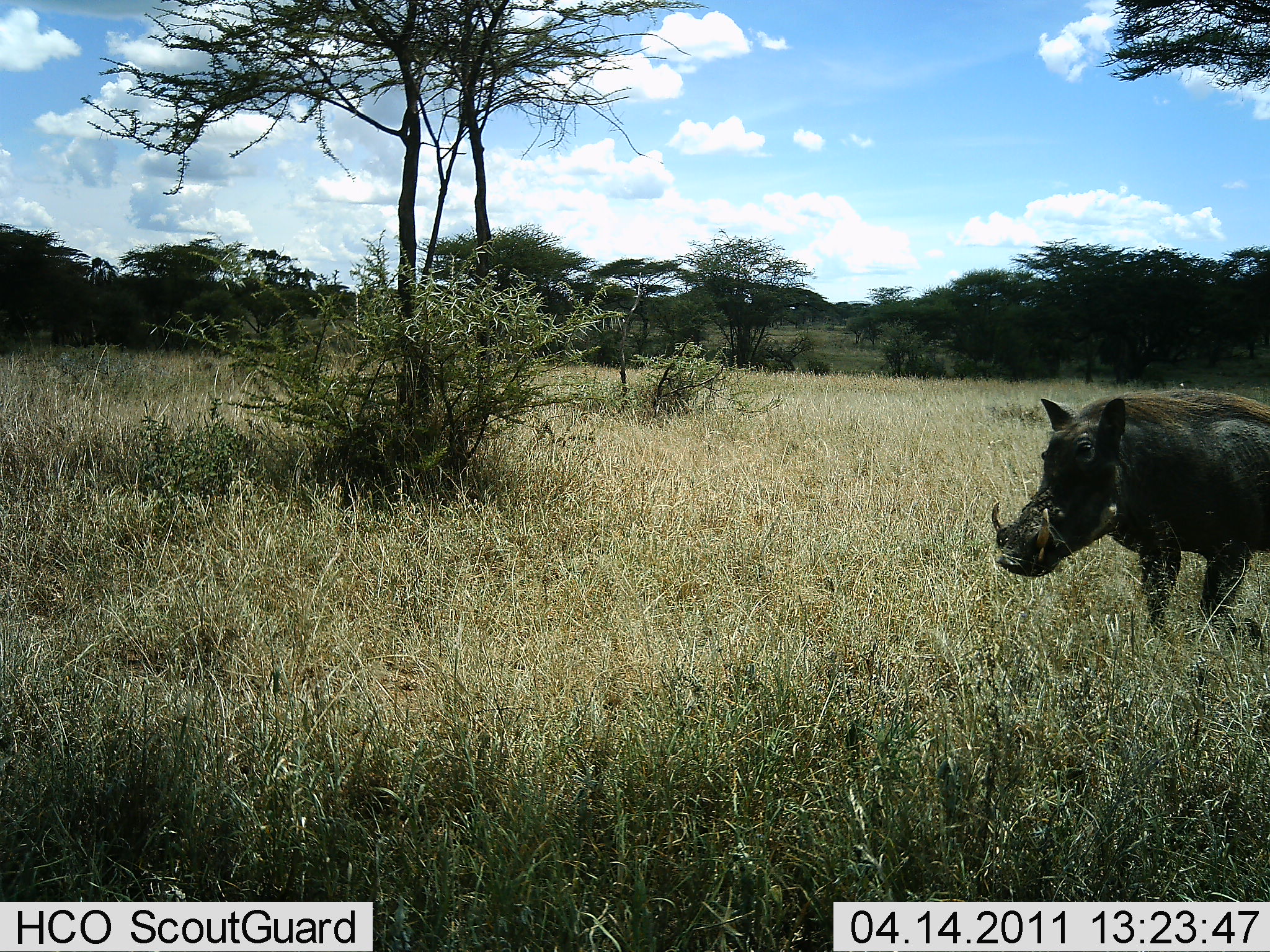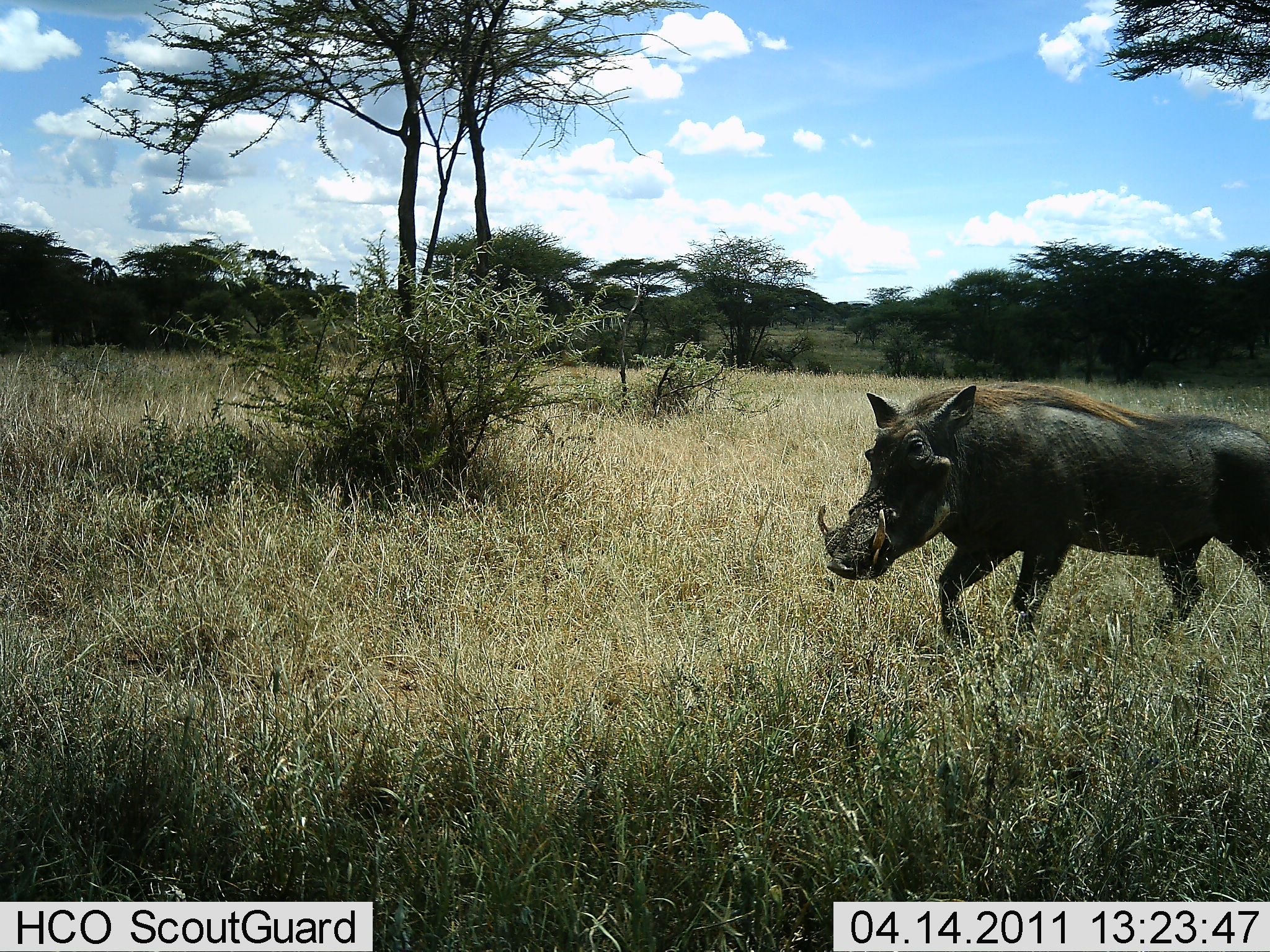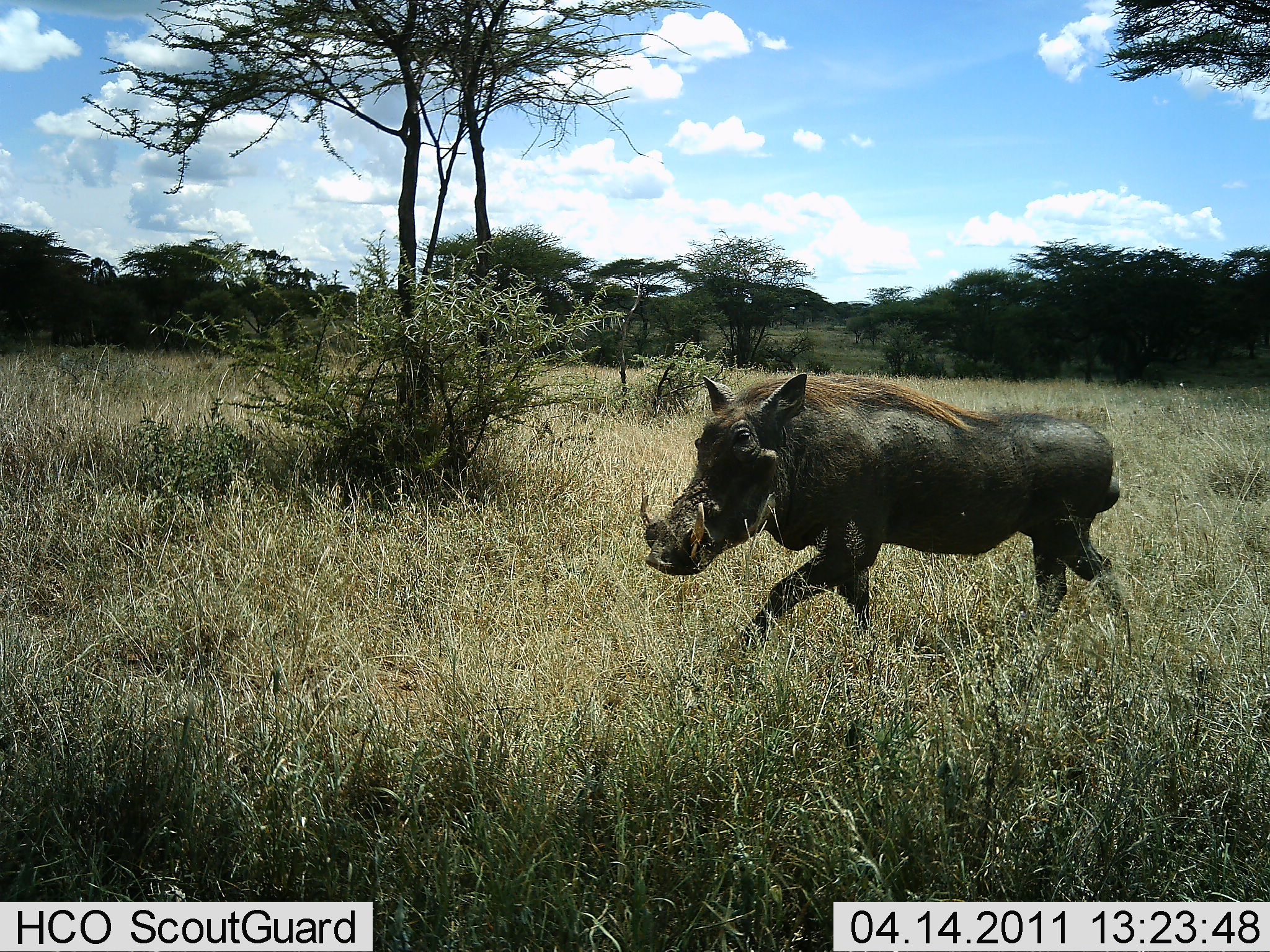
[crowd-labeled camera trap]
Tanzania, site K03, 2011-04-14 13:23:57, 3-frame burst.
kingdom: Animalia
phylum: Chordata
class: Mammalia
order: Artiodactyla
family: Suidae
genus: Phacochoerus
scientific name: Phacochoerus africanus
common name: warthog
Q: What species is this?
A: Warthog (Phacochoerus africanus).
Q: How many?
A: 1.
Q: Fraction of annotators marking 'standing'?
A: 10%.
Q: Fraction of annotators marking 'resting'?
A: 0%.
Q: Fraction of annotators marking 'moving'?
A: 90%.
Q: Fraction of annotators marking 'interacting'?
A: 0%.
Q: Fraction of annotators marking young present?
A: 0%.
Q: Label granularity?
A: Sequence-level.